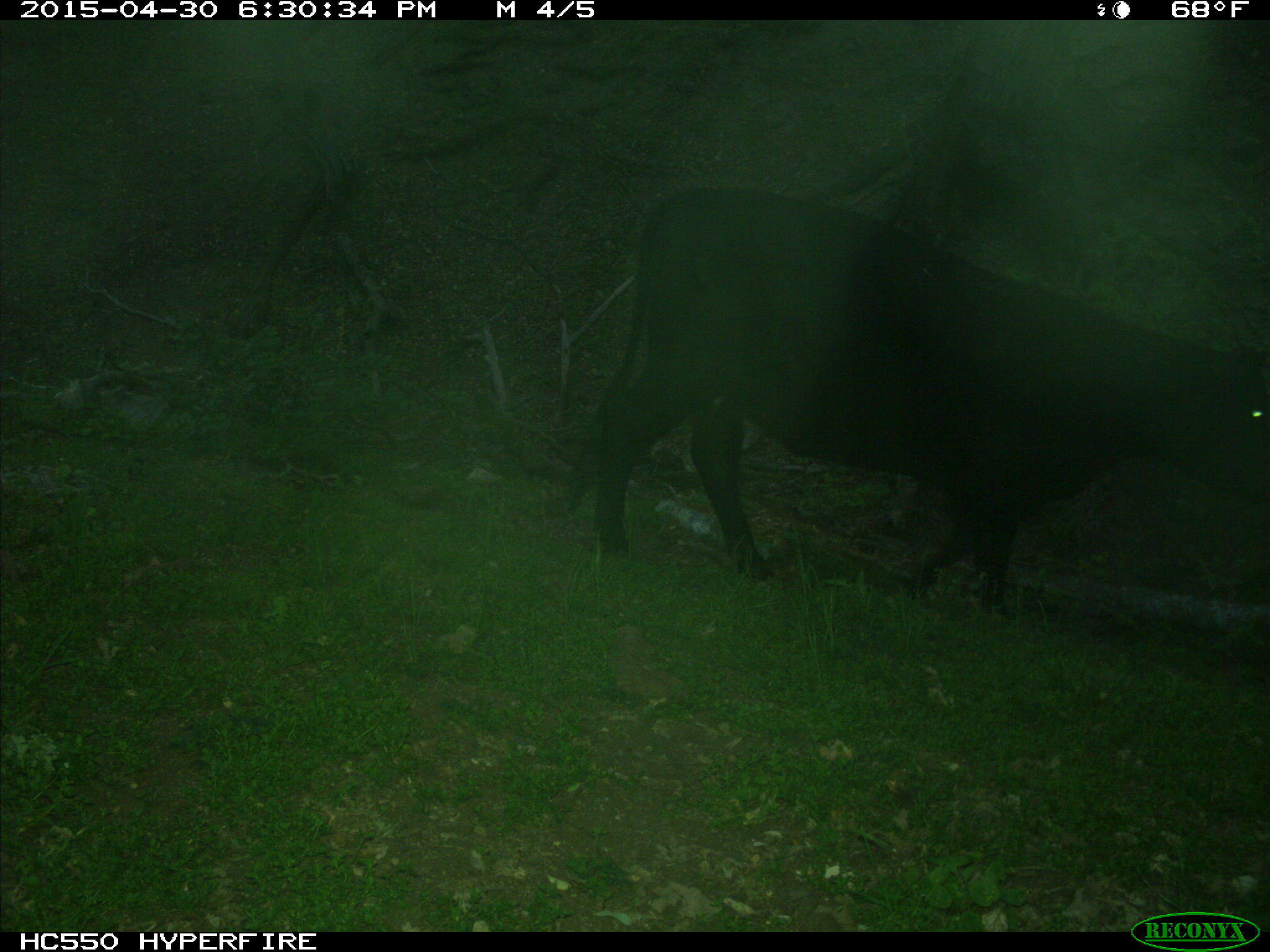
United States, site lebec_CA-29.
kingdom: Animalia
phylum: Chordata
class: Mammalia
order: Artiodactyla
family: Bovidae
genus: Bos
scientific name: Bos taurus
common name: domestic cow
Bos taurus (domestic cow).